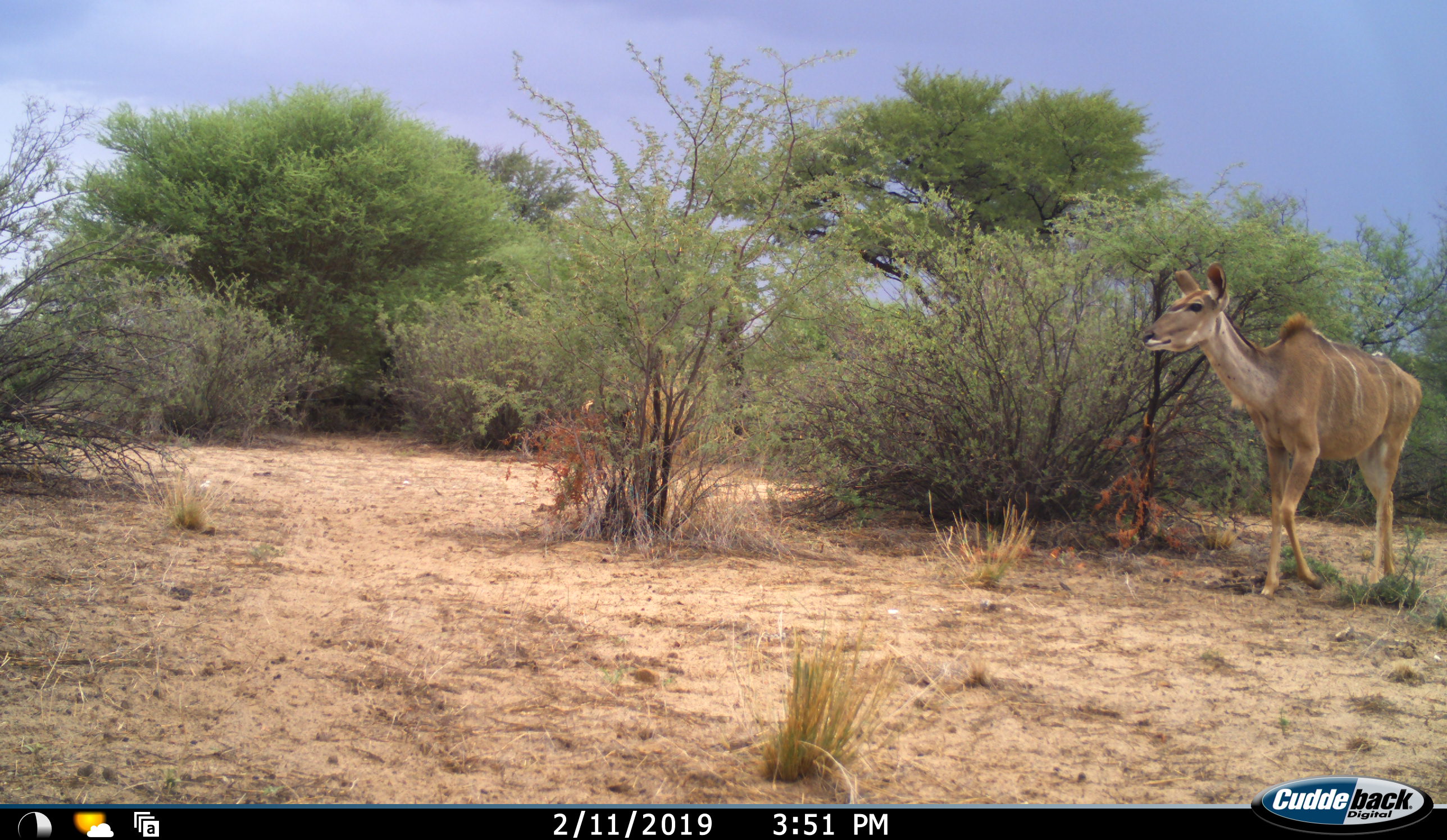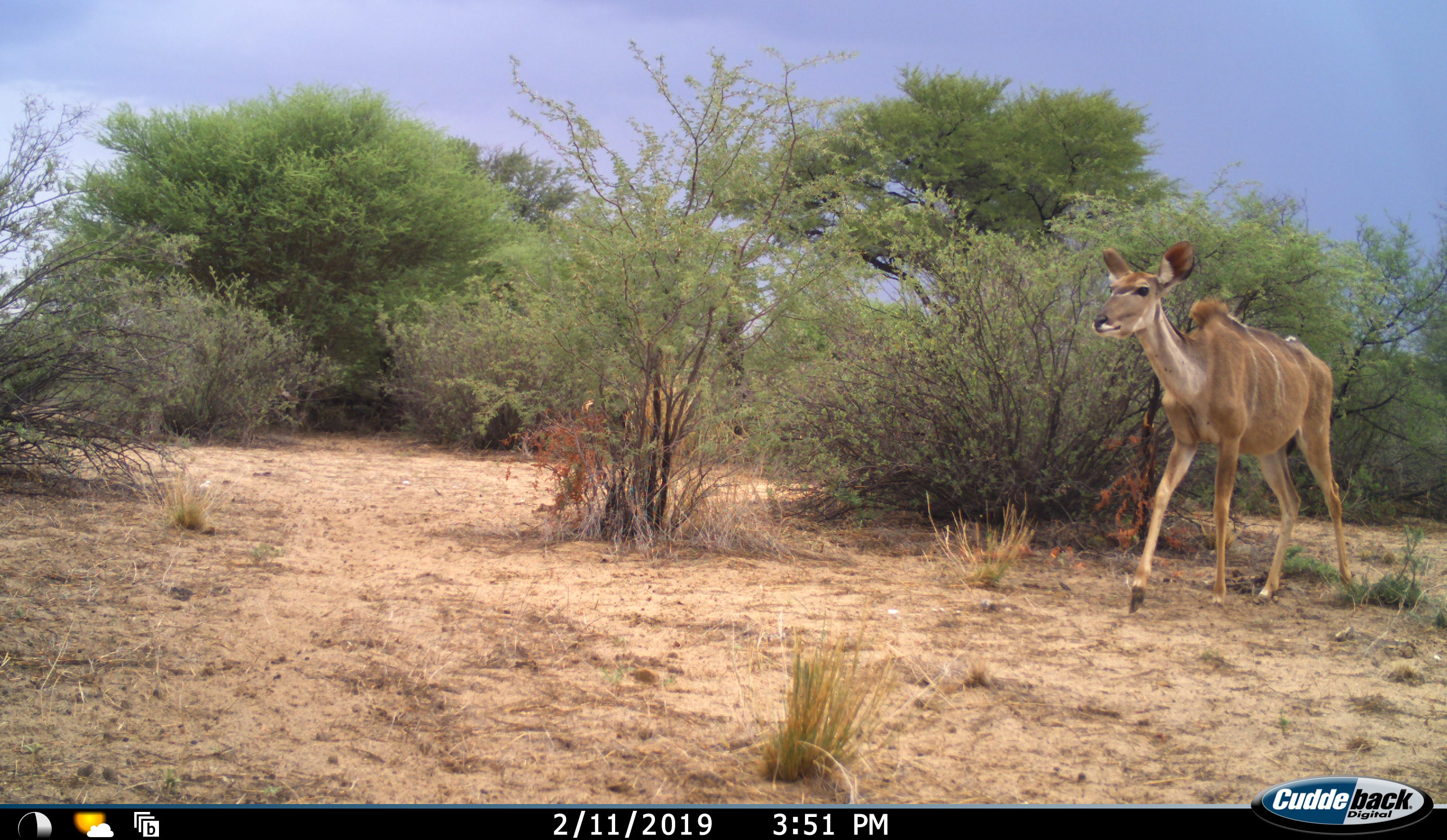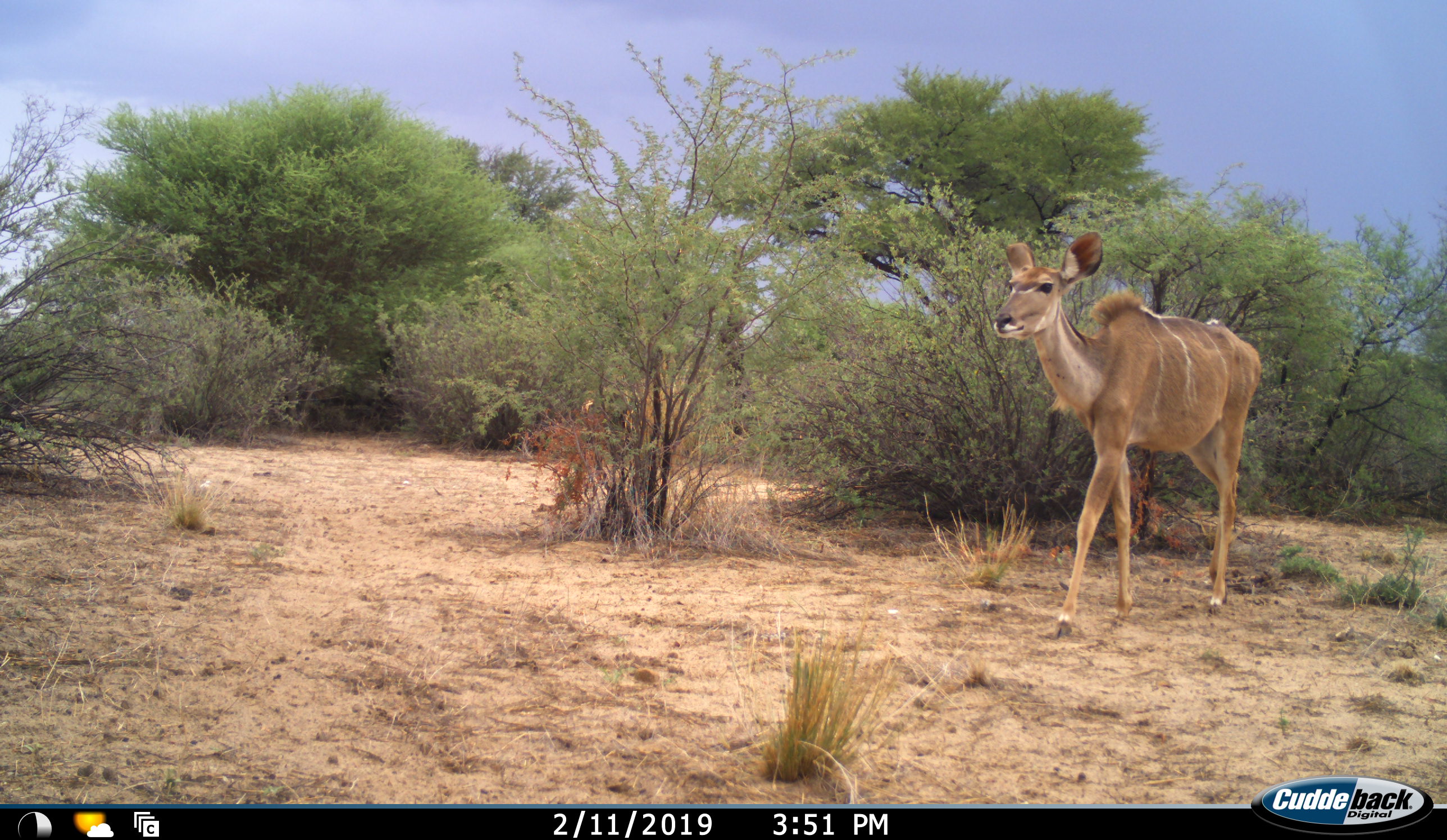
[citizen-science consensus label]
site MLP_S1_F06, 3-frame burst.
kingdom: Animalia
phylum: Chordata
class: Mammalia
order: Artiodactyla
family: Bovidae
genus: Tragelaphus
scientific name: Tragelaphus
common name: kudu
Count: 1.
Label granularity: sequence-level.